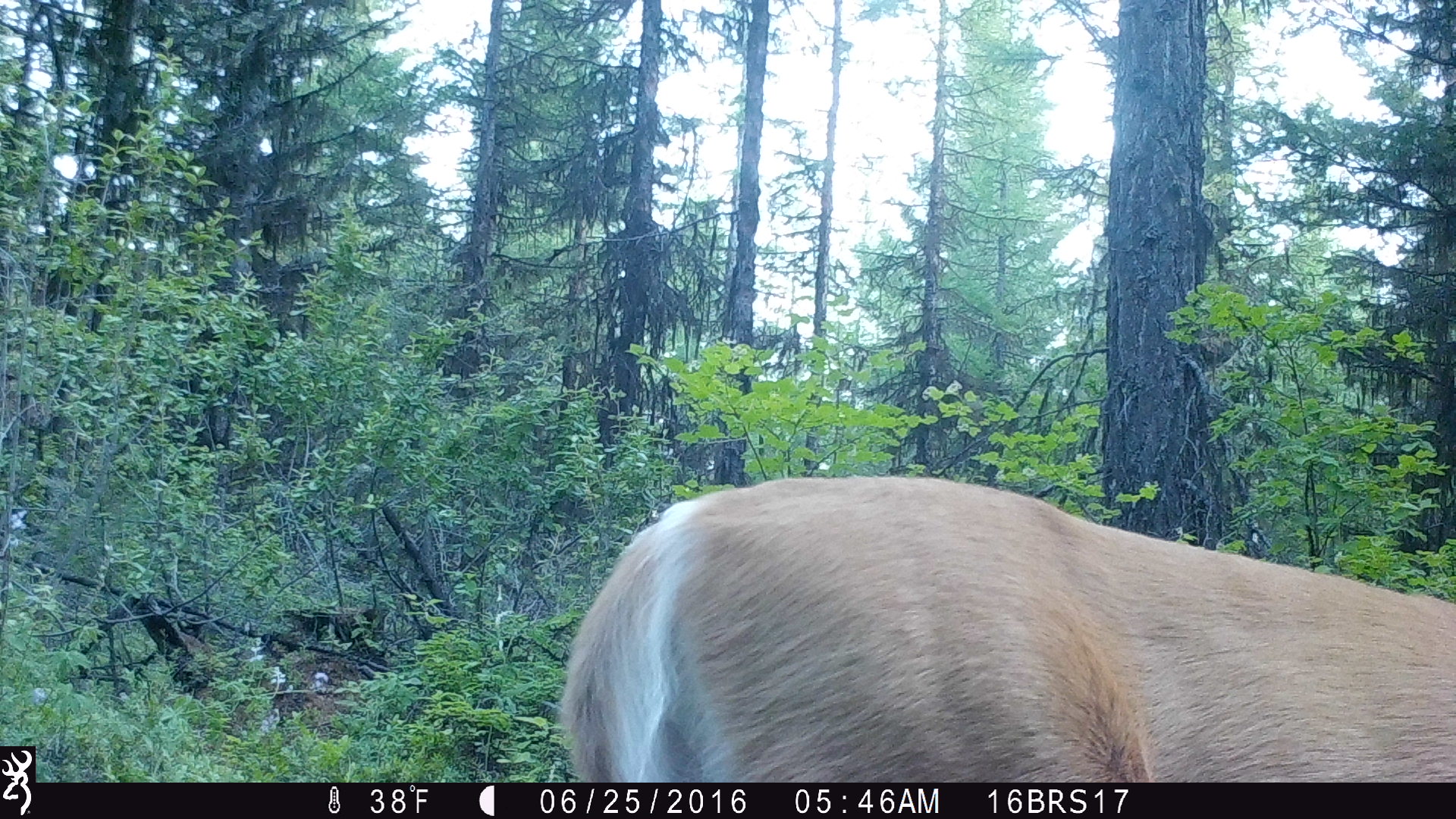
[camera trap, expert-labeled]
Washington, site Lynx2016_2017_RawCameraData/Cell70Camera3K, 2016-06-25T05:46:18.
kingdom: Animalia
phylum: Chordata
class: Mammalia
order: Artiodactyla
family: Cervidae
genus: Odocoileus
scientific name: Odocoileus virginianus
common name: white-tailed deer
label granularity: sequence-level